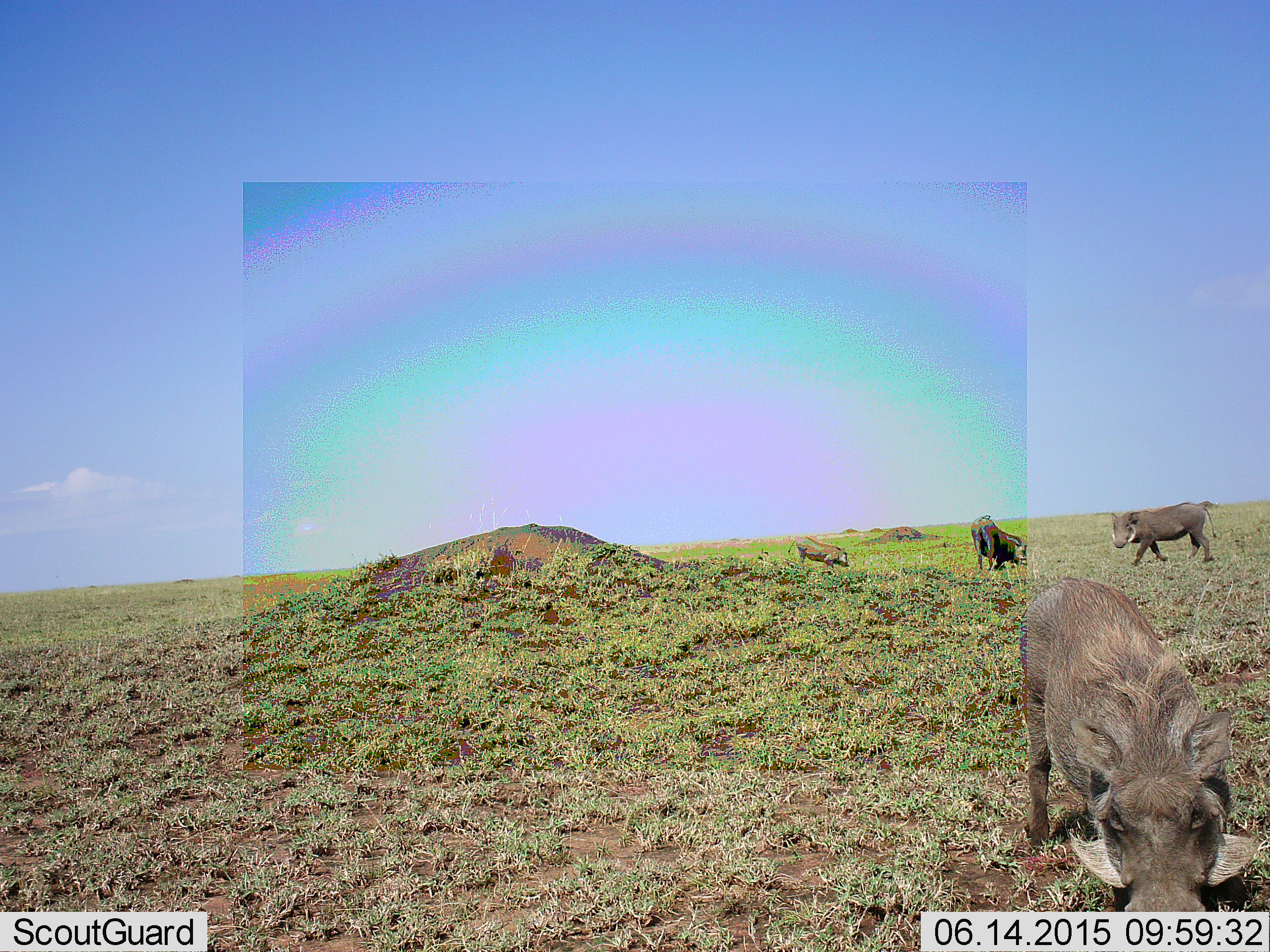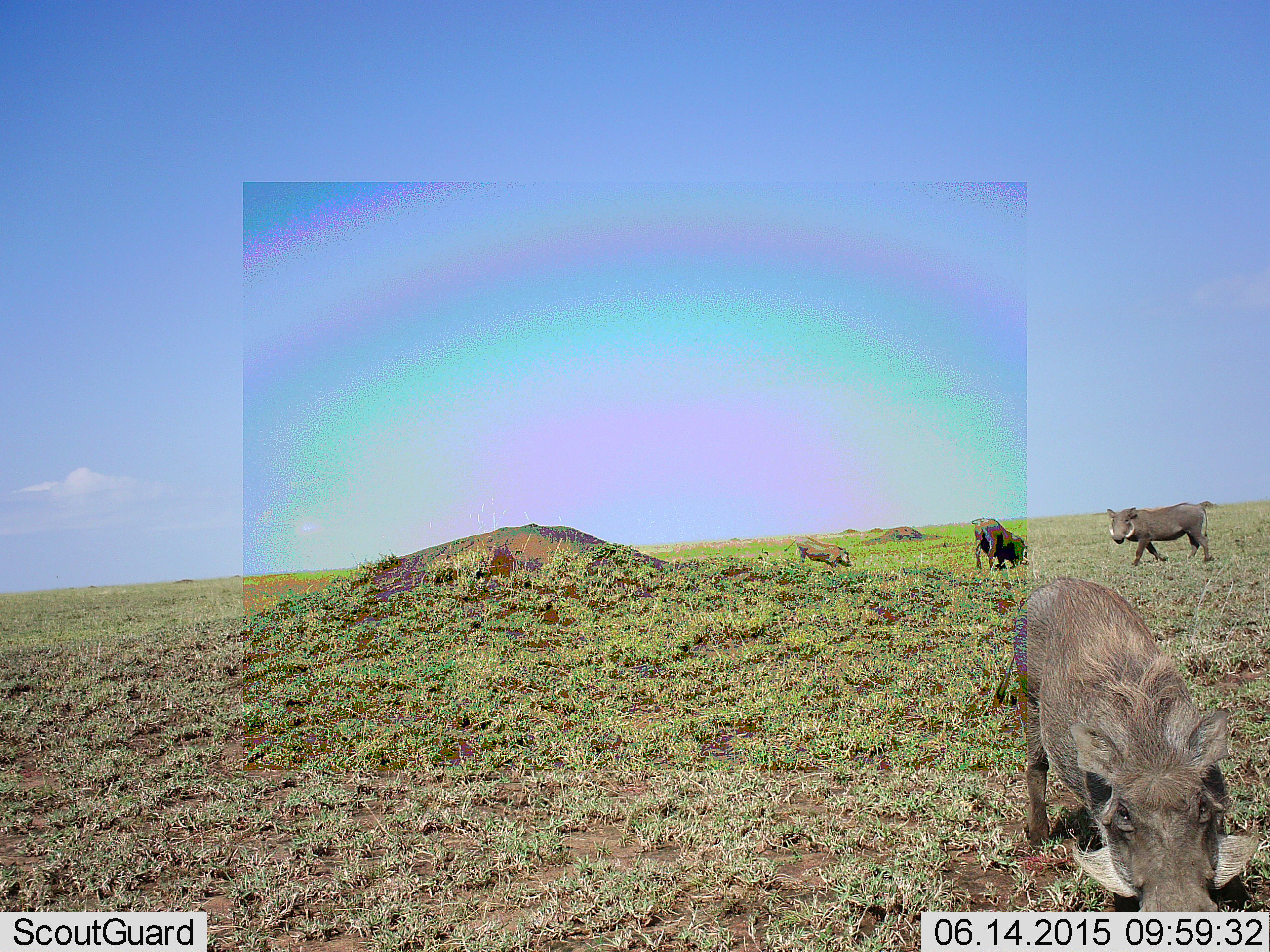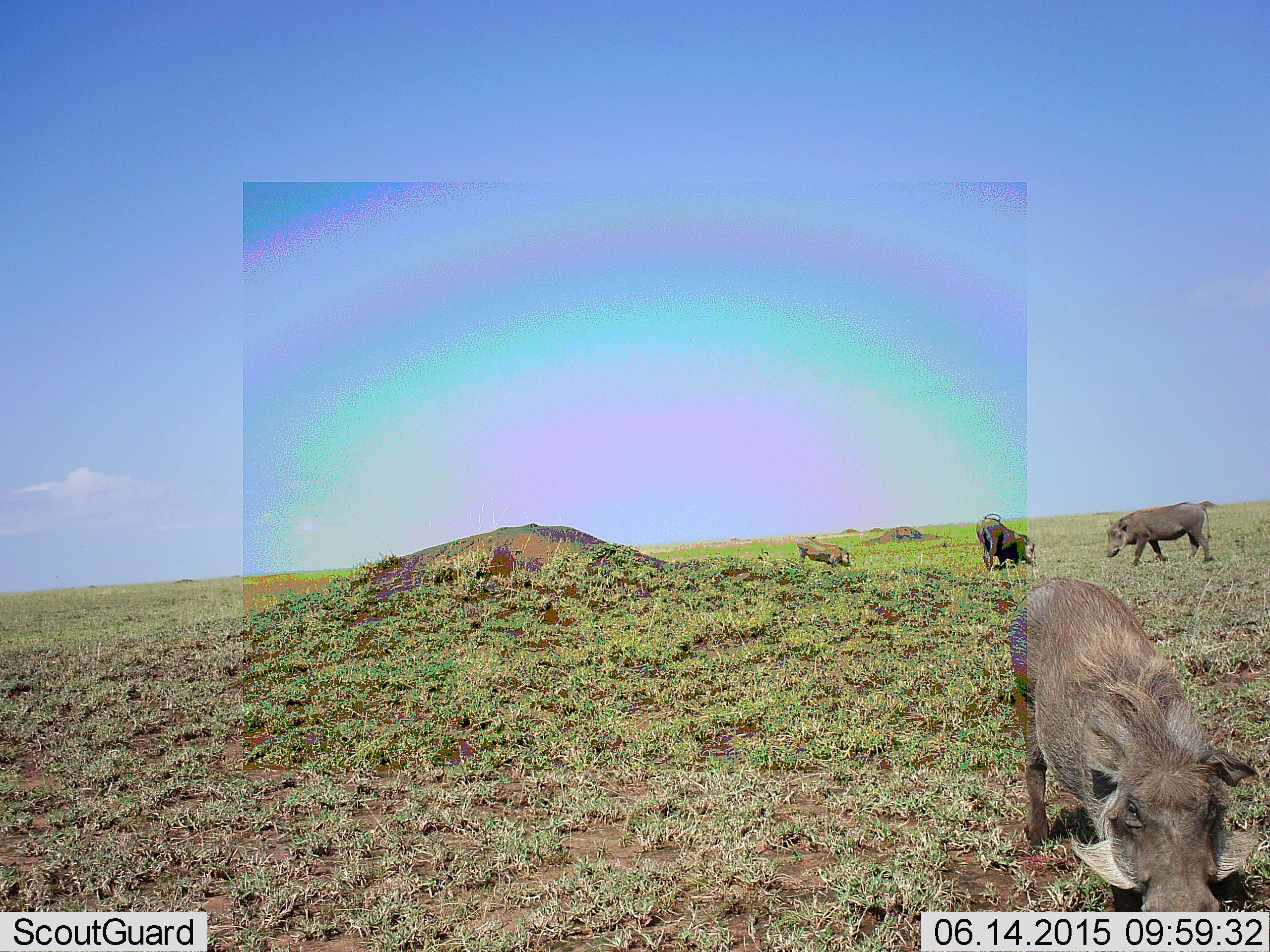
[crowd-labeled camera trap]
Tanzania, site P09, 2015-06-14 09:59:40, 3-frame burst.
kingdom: Animalia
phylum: Chordata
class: Mammalia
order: Artiodactyla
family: Suidae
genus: Phacochoerus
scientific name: Phacochoerus africanus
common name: warthog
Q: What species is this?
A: Warthog (Phacochoerus africanus).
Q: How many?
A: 4.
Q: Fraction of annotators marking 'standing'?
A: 50%.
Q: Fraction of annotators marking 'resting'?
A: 0%.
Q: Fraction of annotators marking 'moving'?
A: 30%.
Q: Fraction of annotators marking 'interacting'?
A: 0%.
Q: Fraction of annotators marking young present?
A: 20%.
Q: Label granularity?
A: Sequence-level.